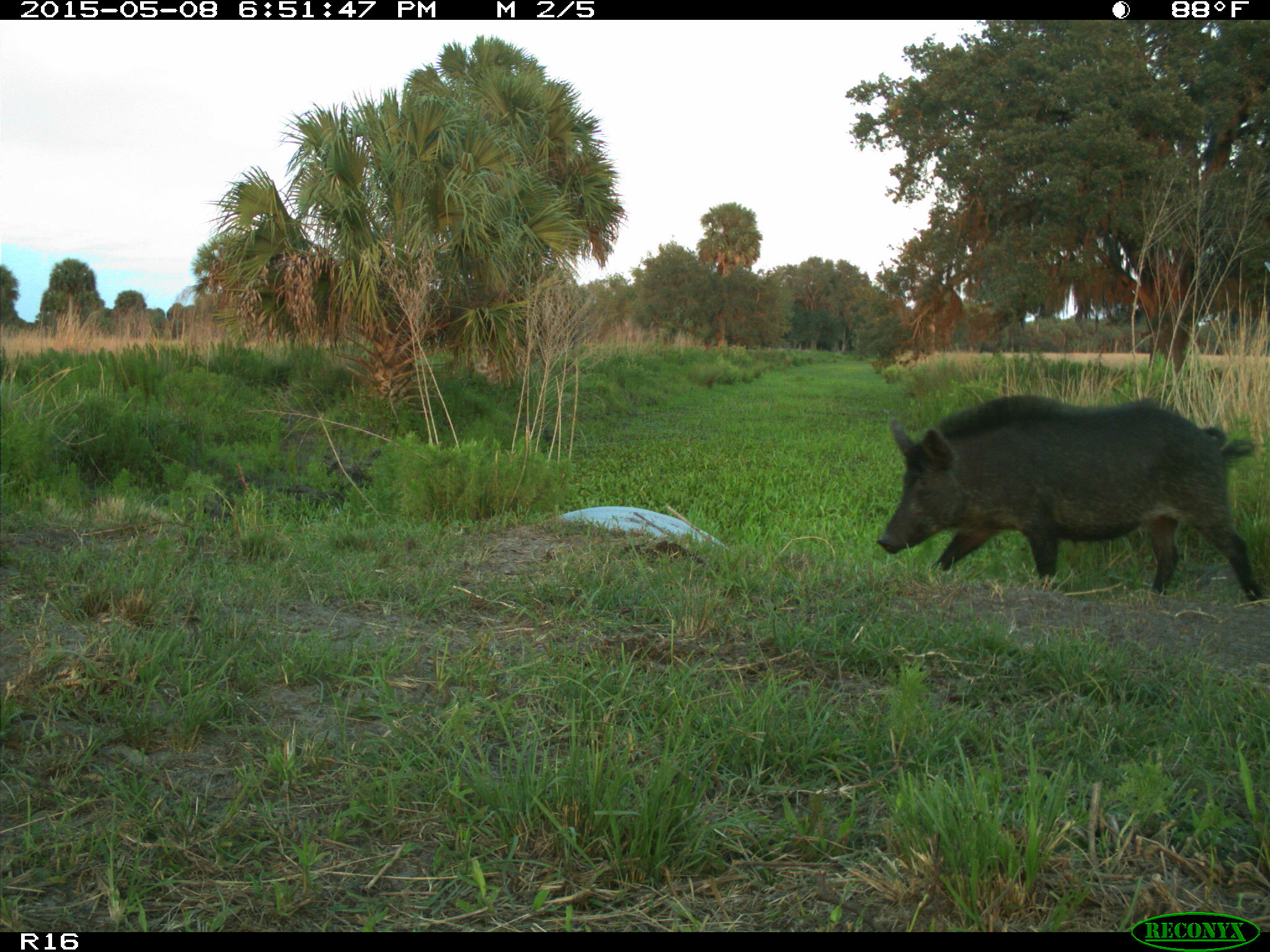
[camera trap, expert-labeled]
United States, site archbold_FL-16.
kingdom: Animalia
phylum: Chordata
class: Mammalia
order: Artiodactyla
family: Suidae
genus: Sus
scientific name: Sus scrofa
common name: wild boar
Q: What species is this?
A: Sus scrofa (wild boar).